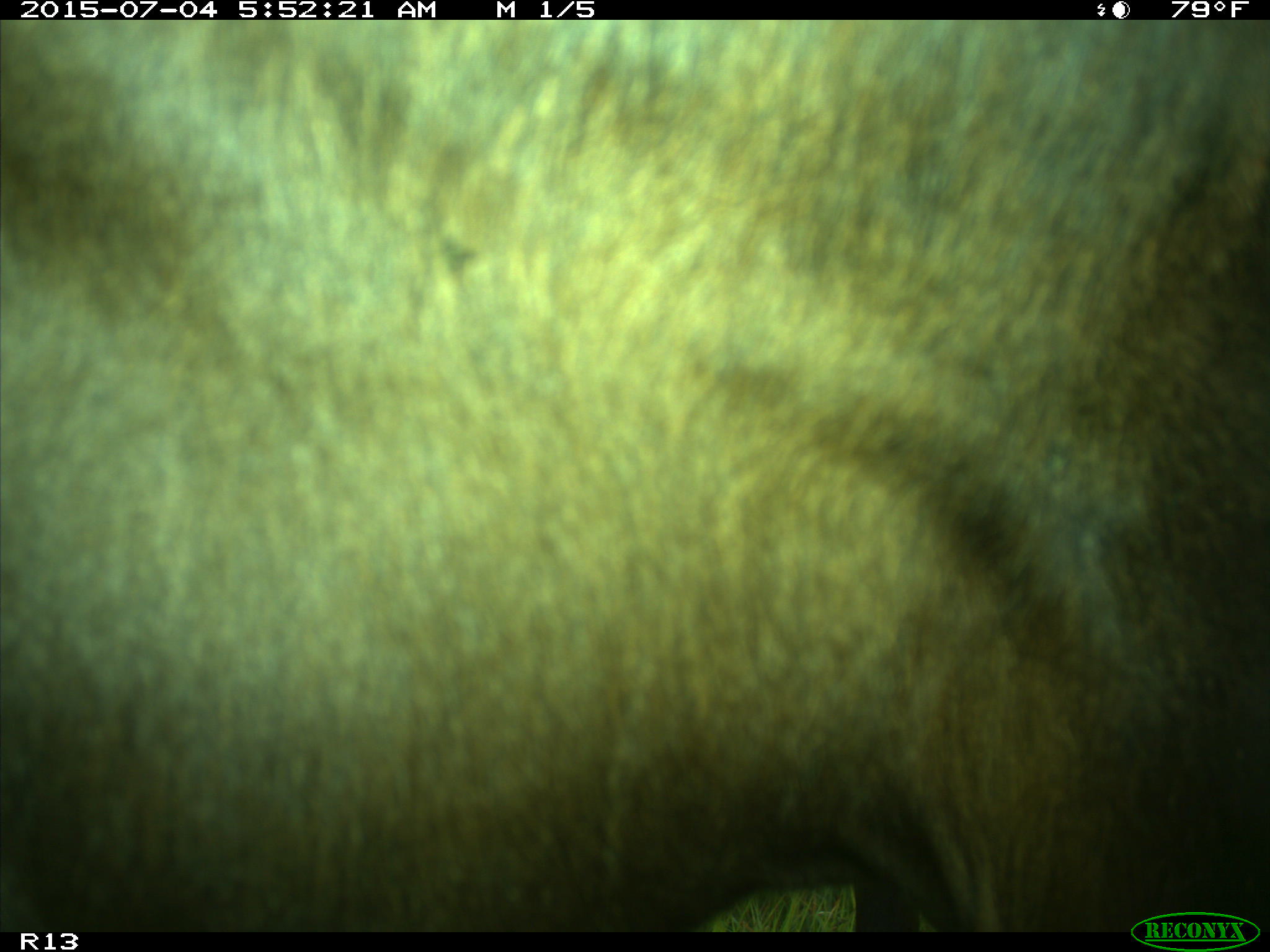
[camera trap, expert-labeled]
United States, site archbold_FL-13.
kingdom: Animalia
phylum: Chordata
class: Mammalia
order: Artiodactyla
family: Bovidae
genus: Bos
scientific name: Bos taurus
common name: domestic cow